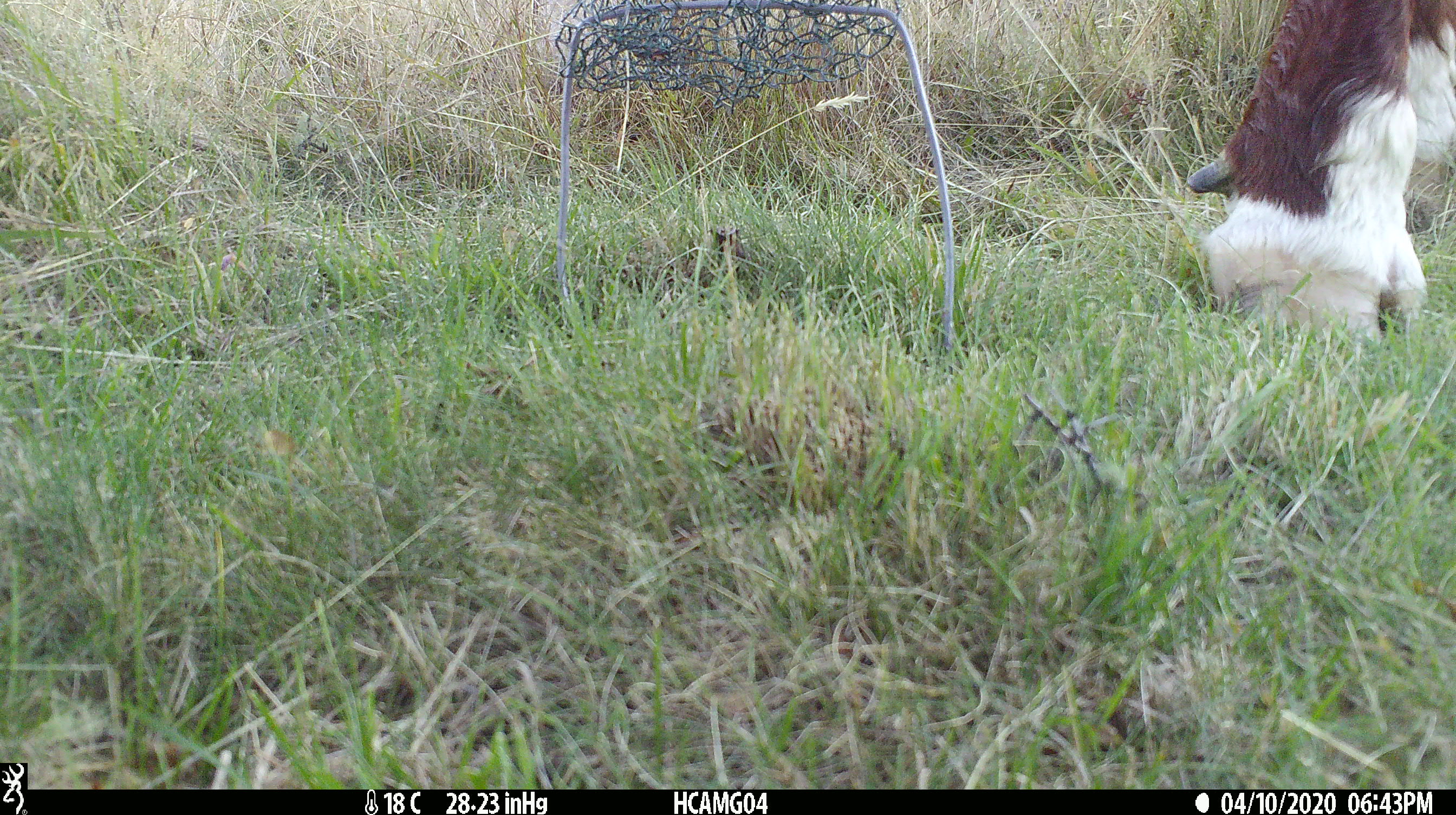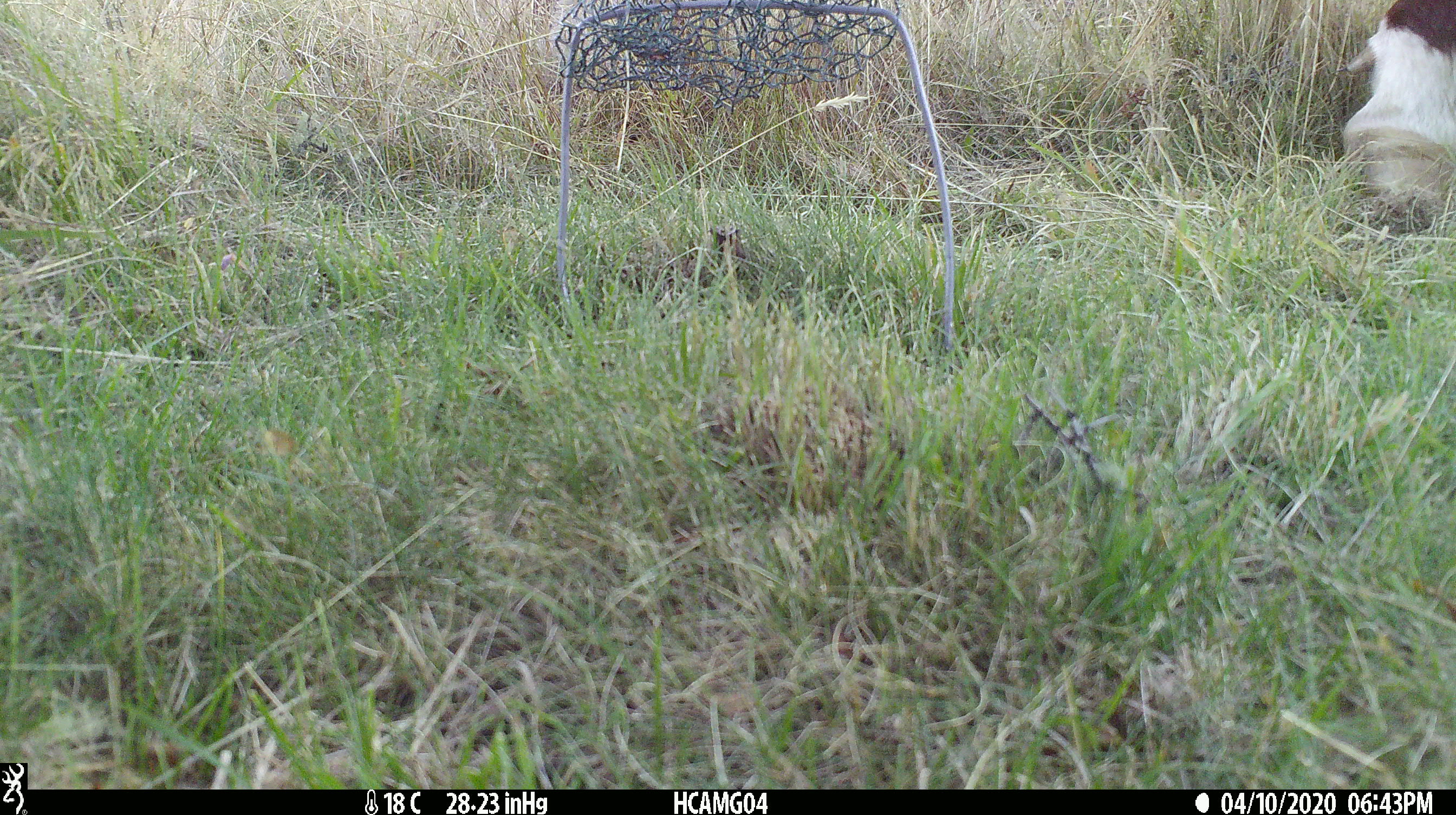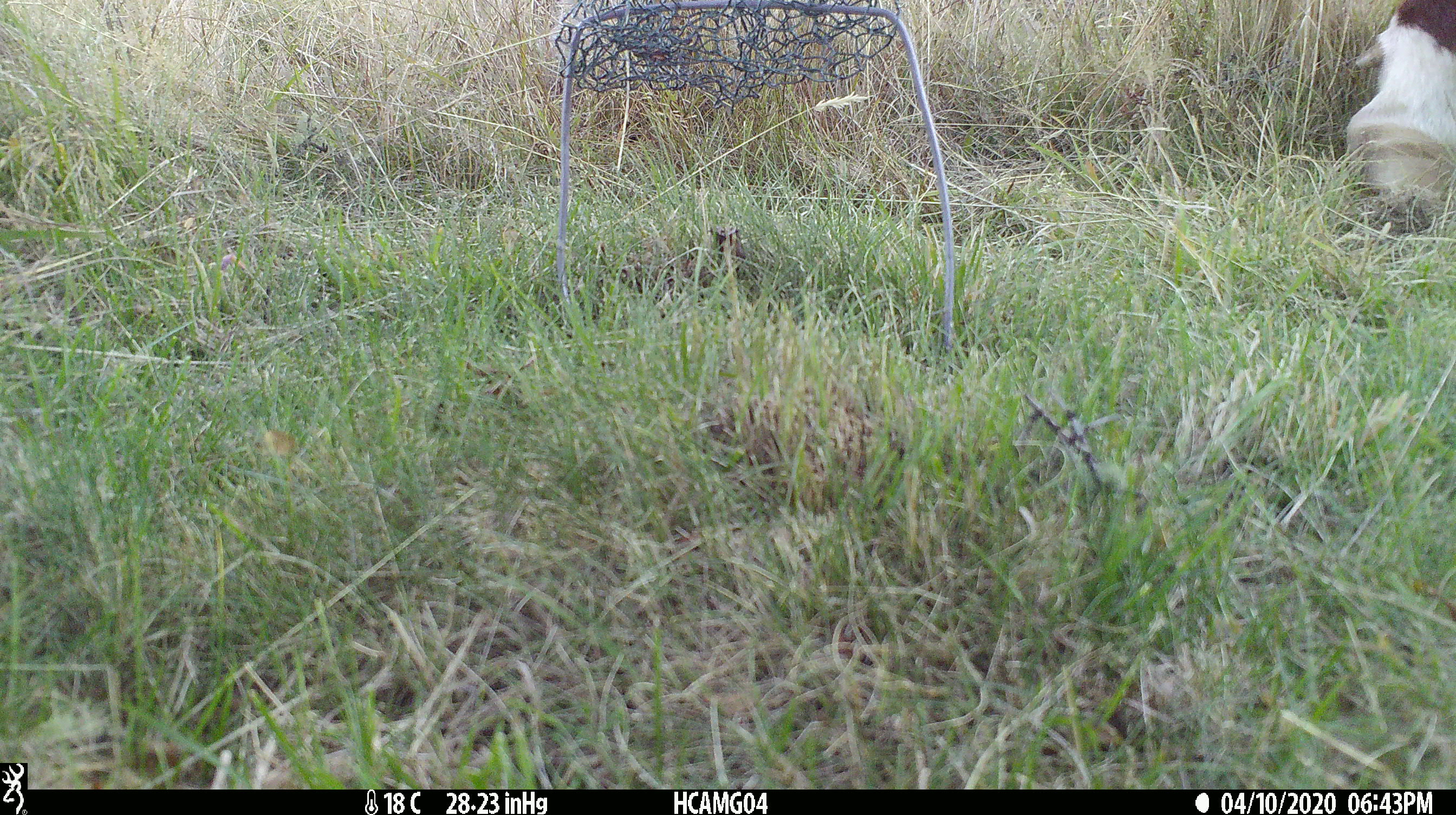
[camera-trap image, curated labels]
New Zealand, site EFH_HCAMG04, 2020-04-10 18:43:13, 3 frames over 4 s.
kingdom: Animalia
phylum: Chordata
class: Mammalia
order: Artiodactyla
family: Bovidae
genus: Bos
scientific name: Bos taurus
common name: domestic cow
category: cow